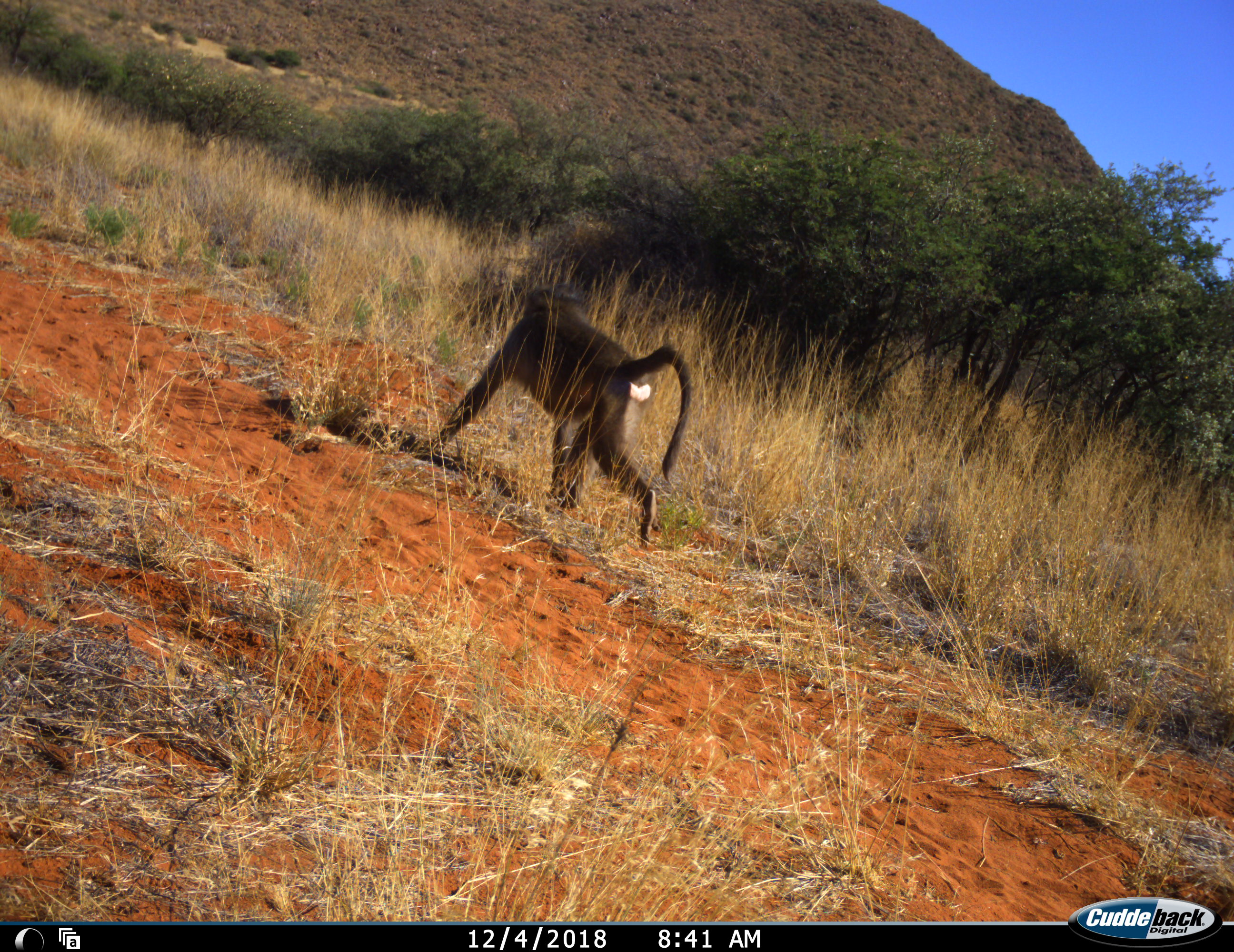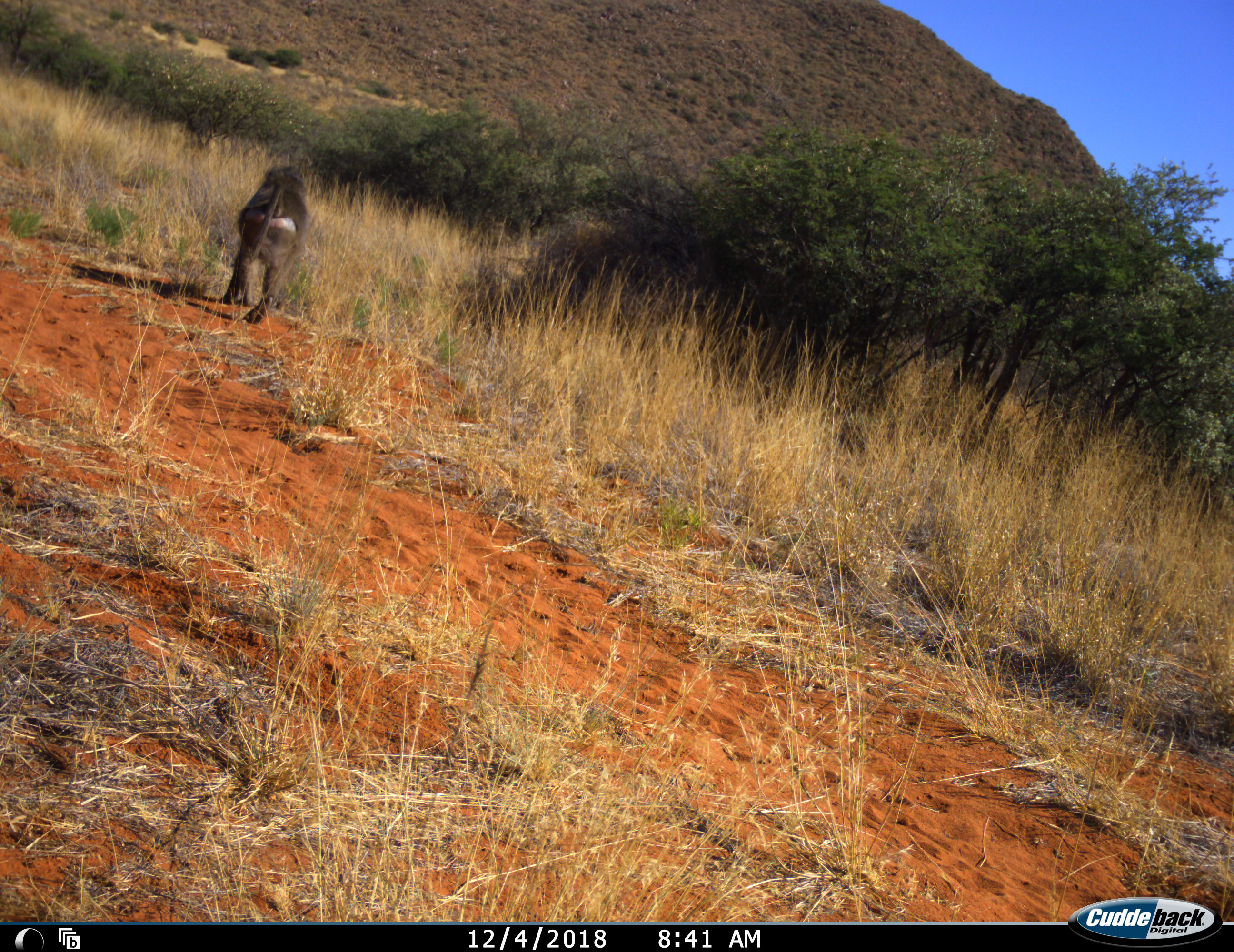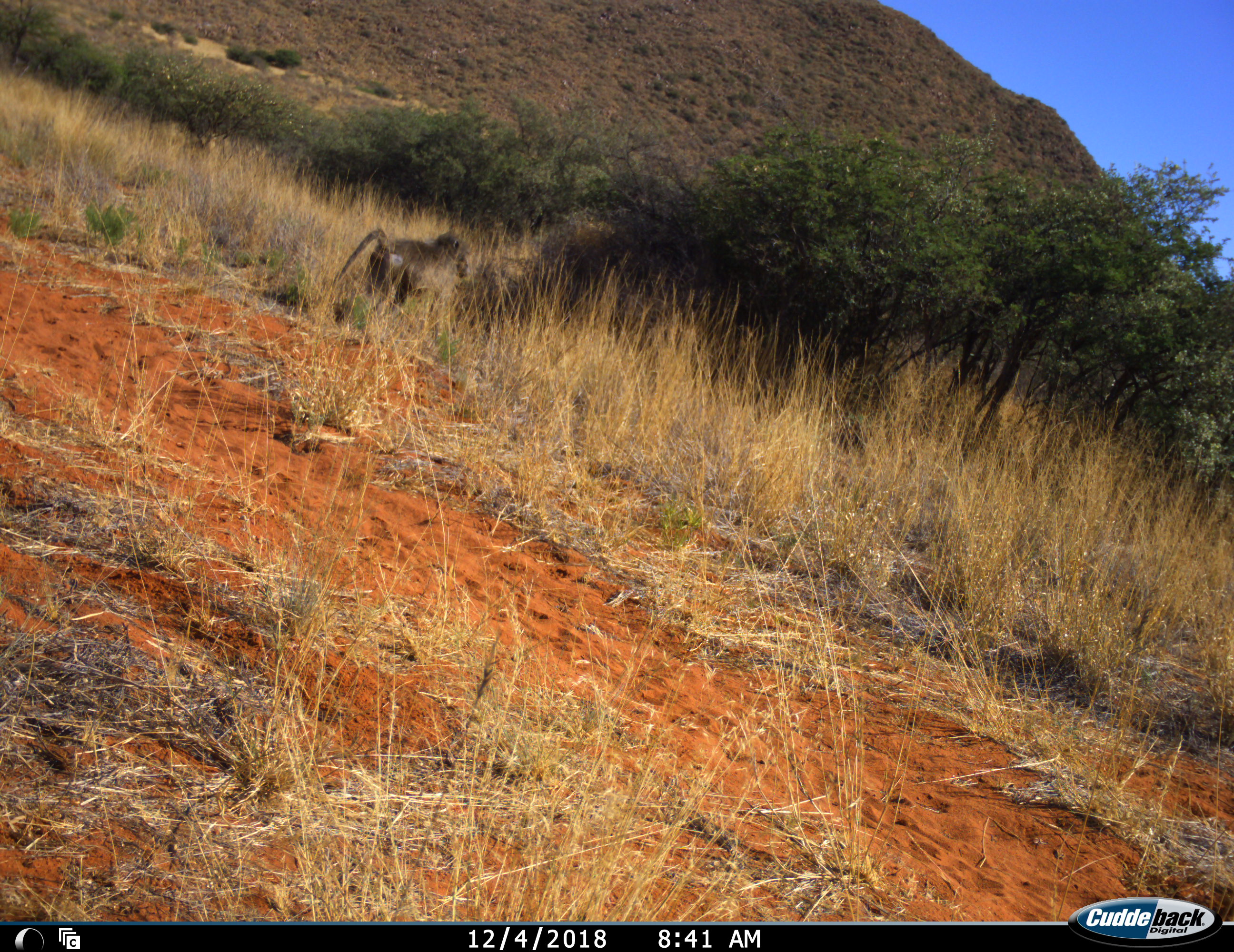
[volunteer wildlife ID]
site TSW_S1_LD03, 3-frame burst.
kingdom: Animalia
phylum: Chordata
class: Mammalia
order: Primates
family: Cercopithecidae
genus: Papio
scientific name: Papio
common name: baboon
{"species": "baboon (Papio)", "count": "1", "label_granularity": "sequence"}